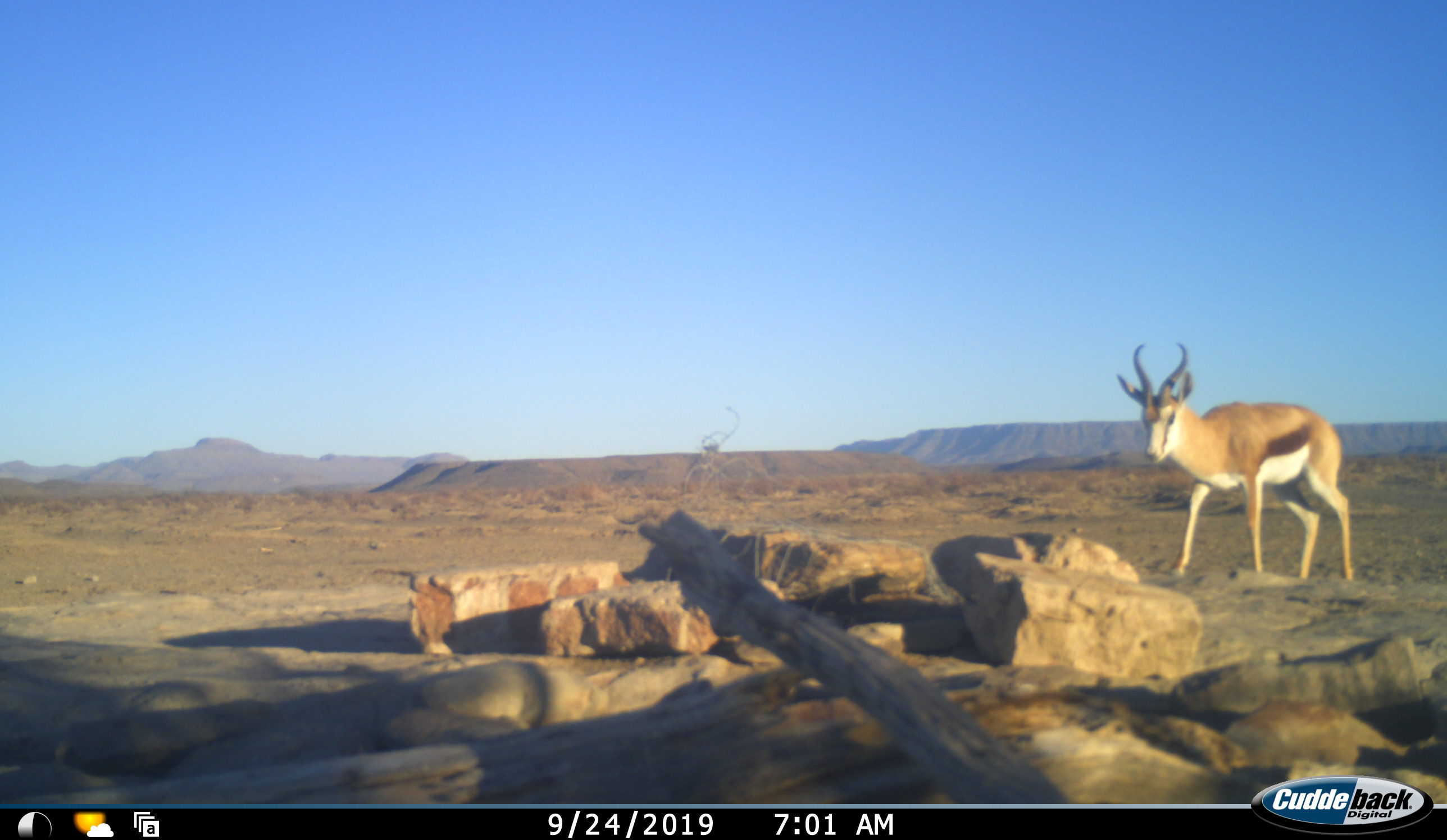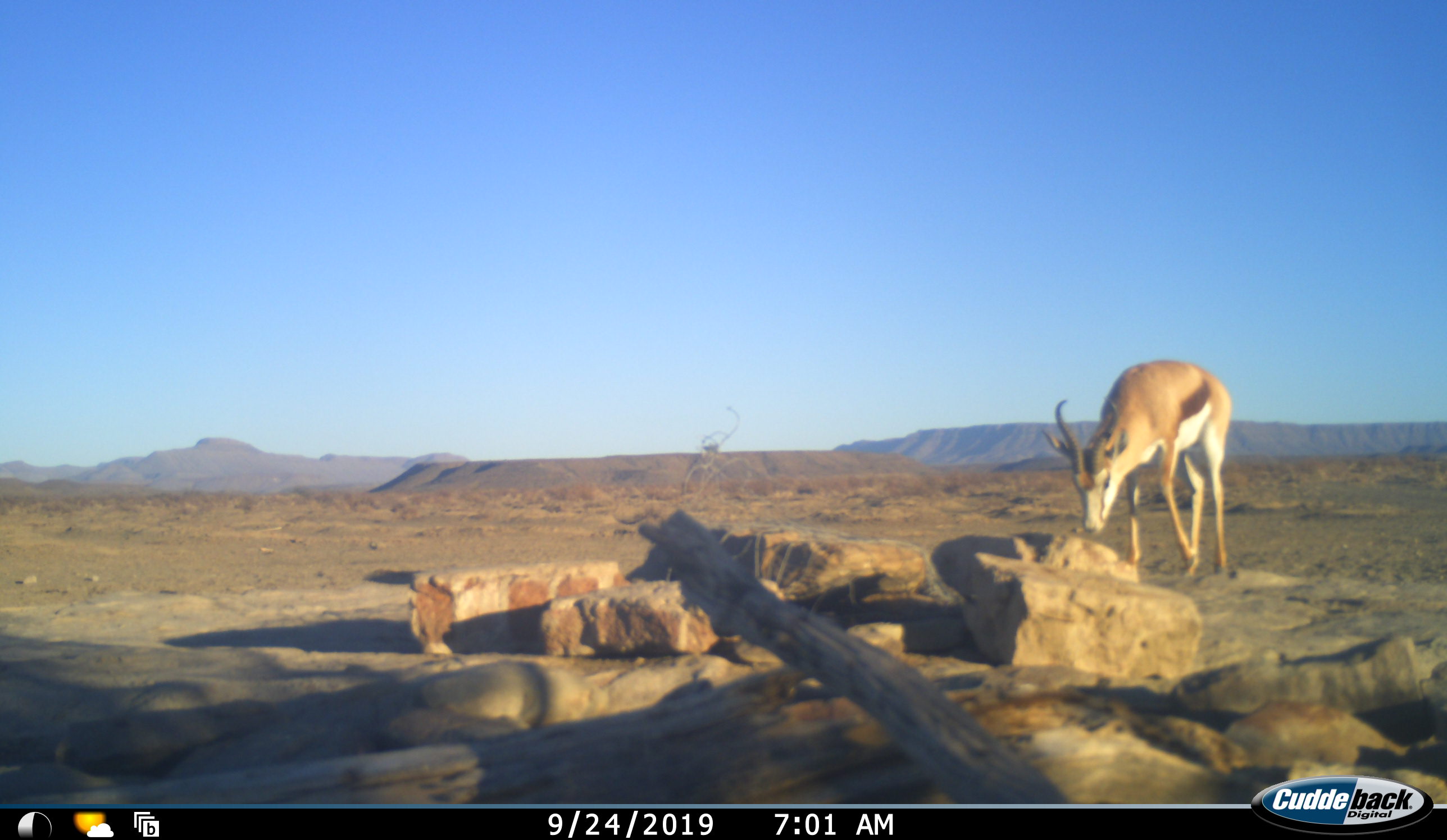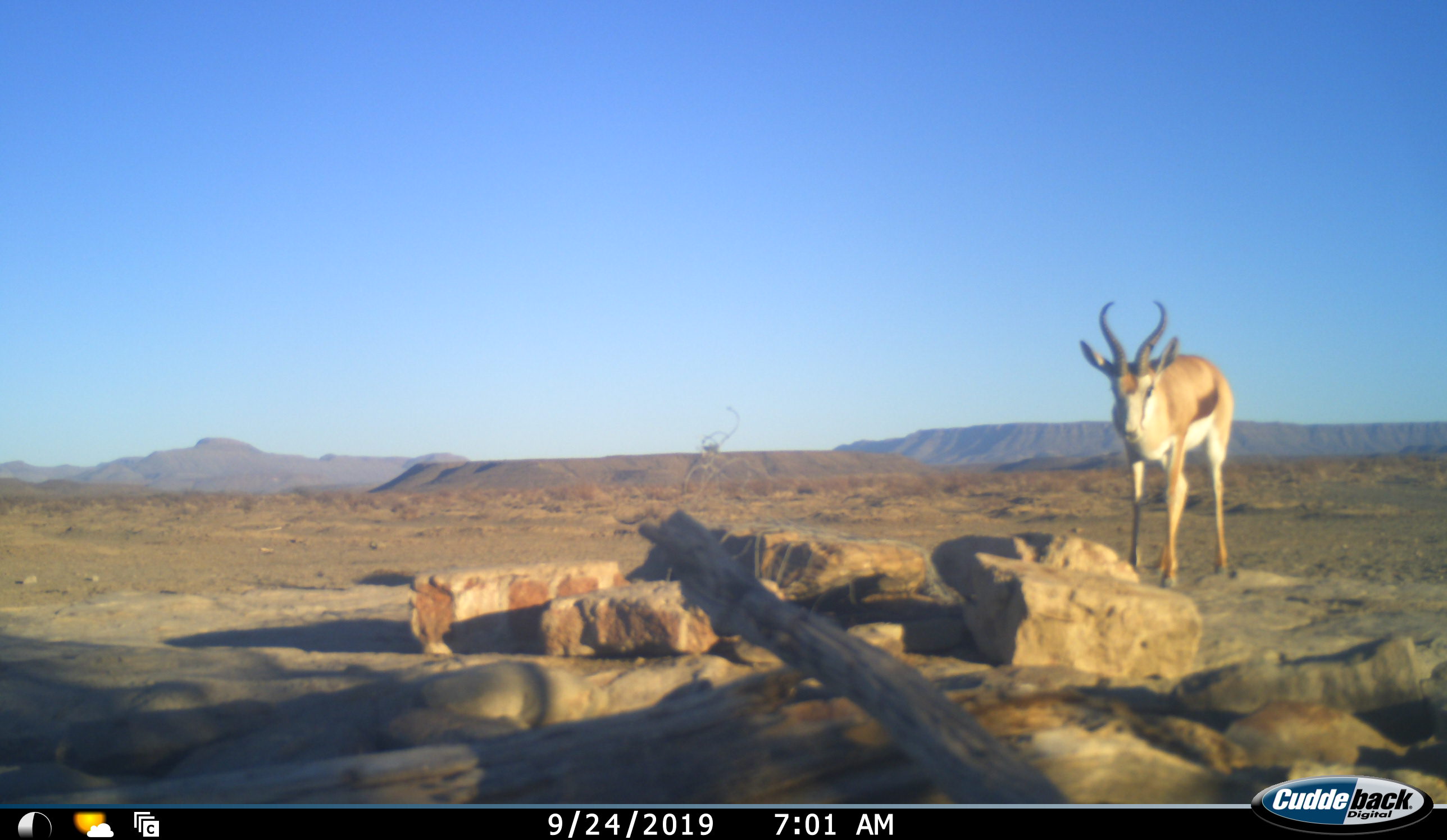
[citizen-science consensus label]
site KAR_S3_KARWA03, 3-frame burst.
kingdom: Animalia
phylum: Chordata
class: Mammalia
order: Artiodactyla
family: Bovidae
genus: Antidorcas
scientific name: Antidorcas marsupialis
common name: springbok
Springbok (Antidorcas marsupialis), count 1. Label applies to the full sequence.